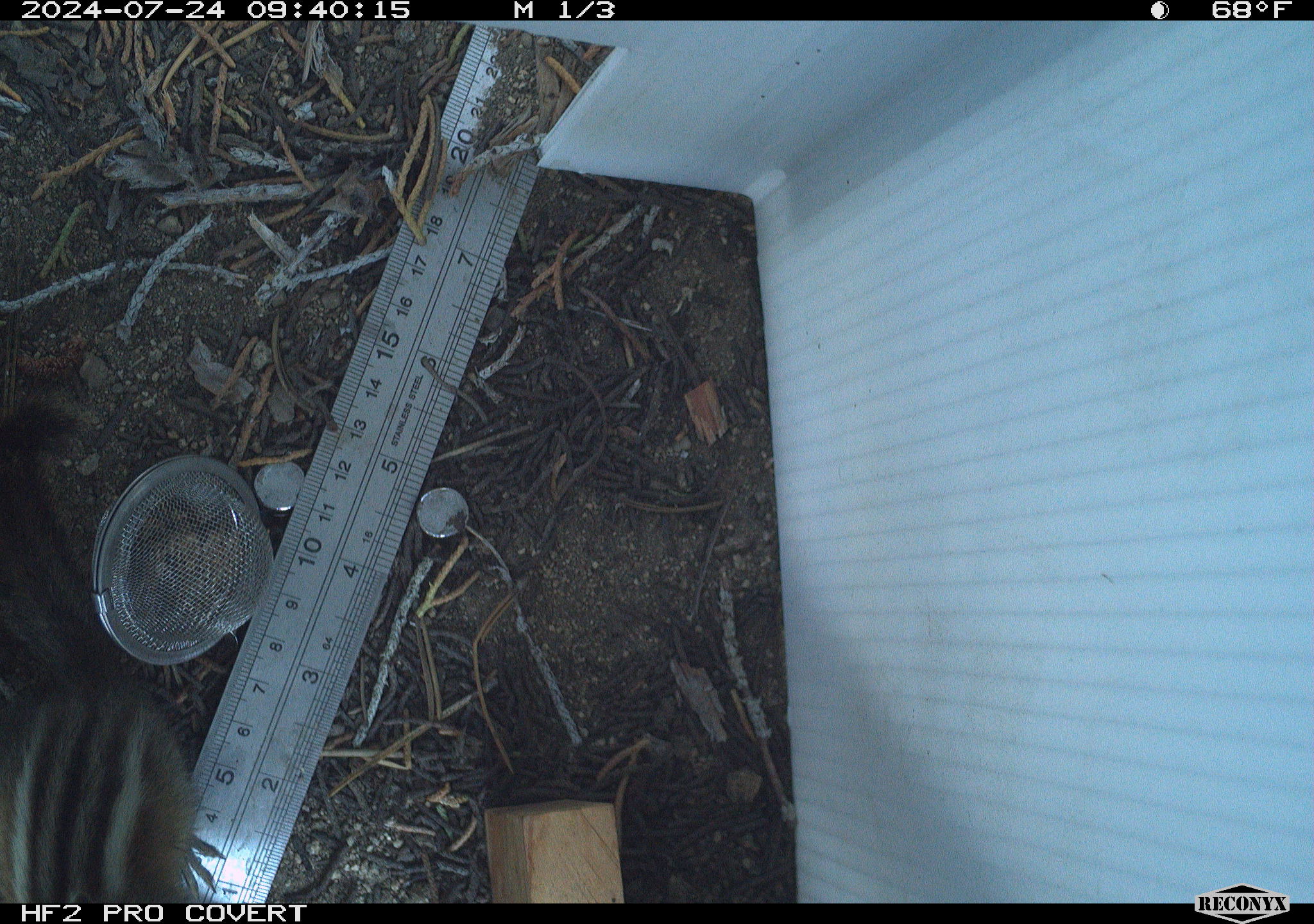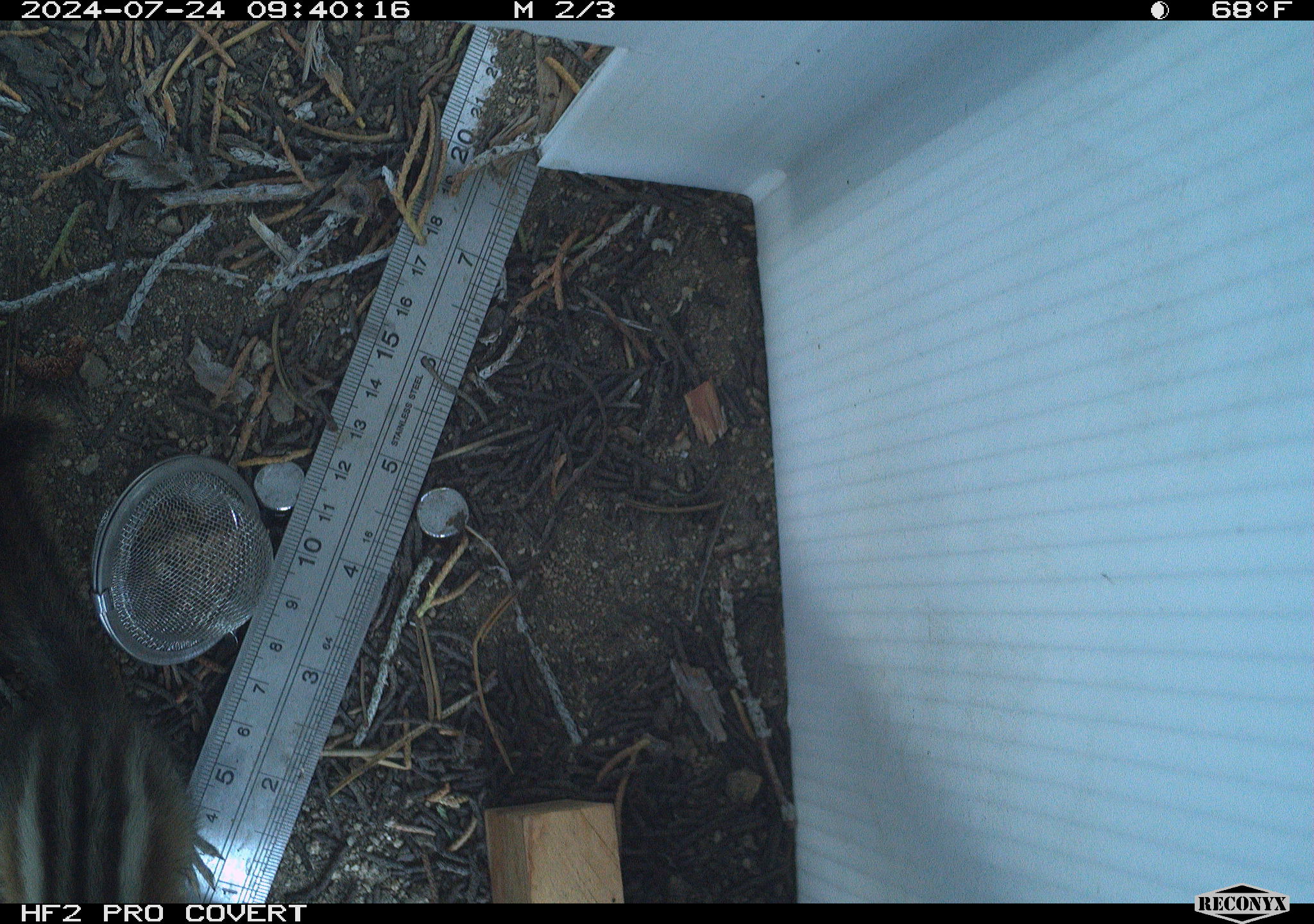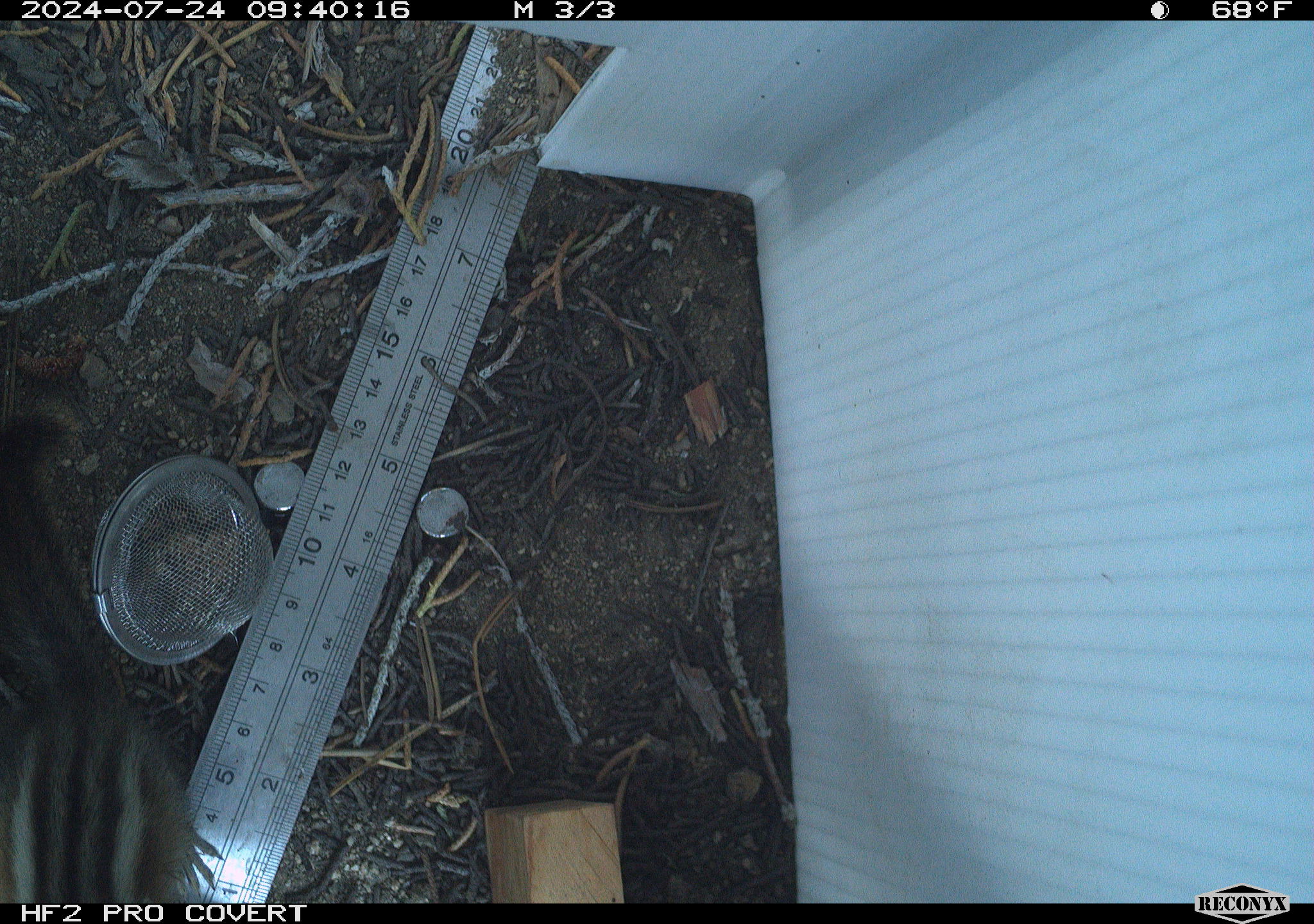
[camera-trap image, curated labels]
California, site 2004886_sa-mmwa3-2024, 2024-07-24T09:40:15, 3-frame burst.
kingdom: Animalia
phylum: Chordata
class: Mammalia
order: Rodentia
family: Sciuridae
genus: Neotamias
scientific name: Neotamias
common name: western chipmunks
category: neotamias species